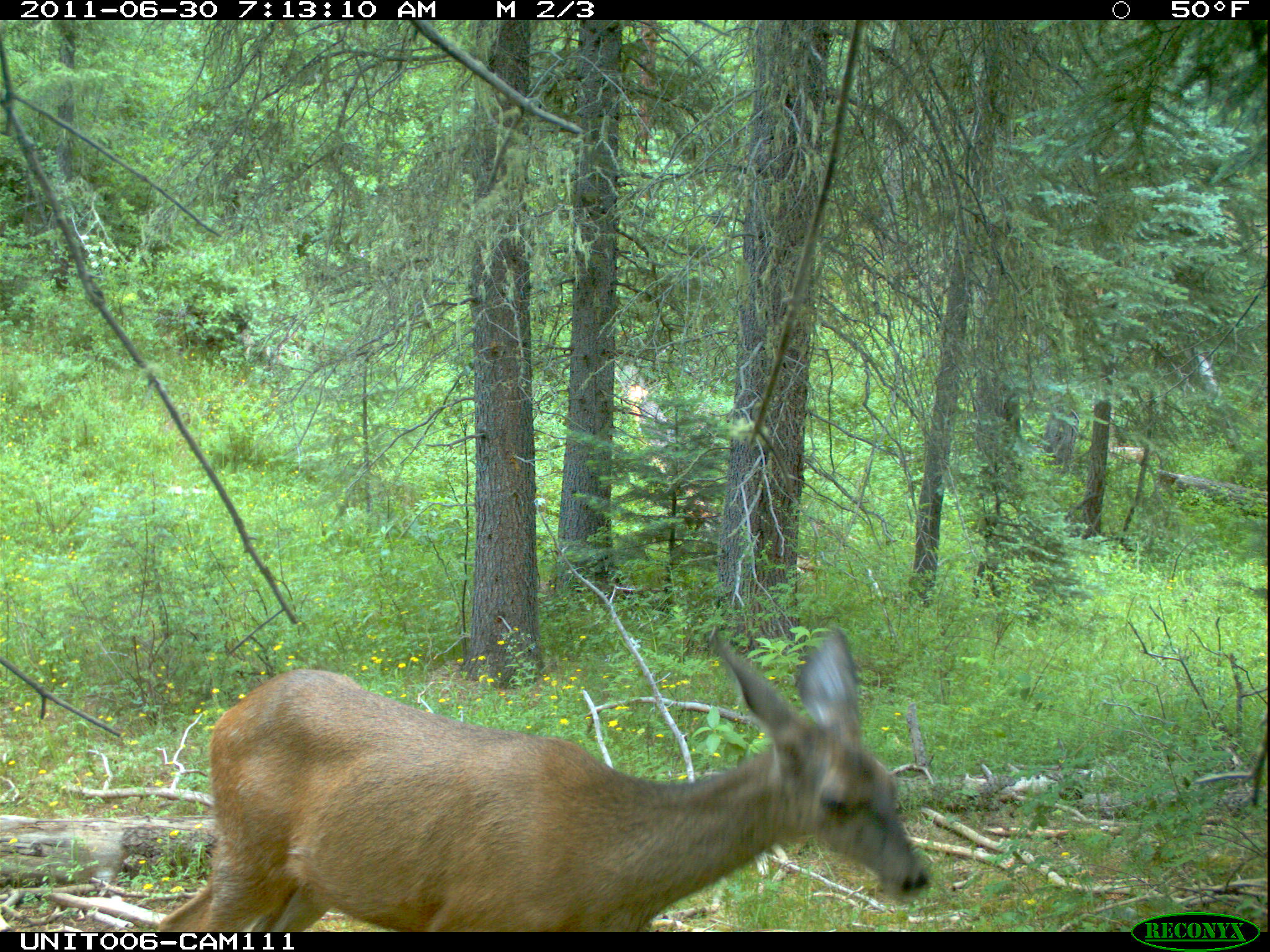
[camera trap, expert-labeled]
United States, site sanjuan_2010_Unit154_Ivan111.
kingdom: Animalia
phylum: Chordata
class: Mammalia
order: Artiodactyla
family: Cervidae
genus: Odocoileus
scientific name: Odocoileus hemionus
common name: mule deer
Odocoileus hemionus (mule deer).